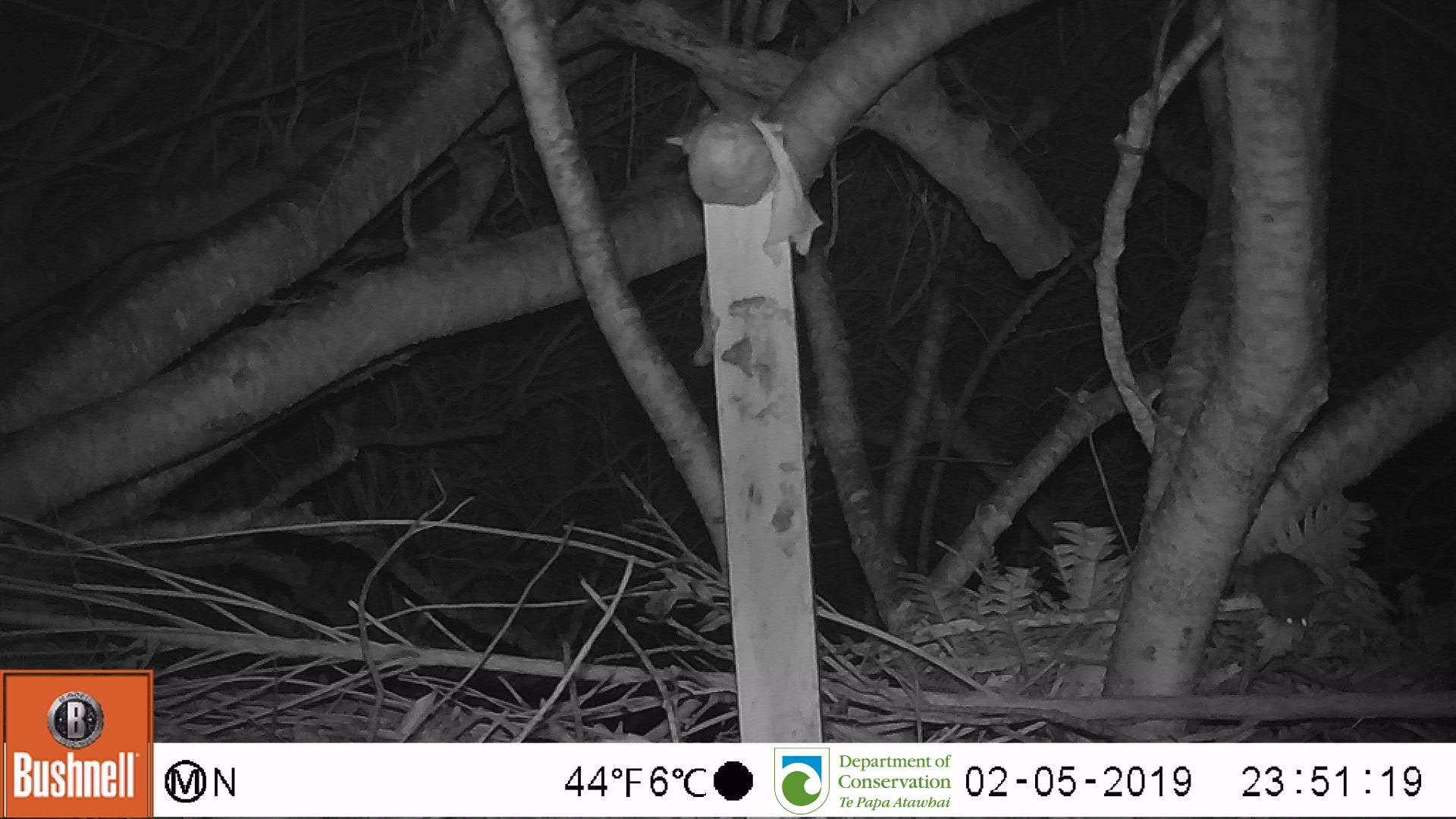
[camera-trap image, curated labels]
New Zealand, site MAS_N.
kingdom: Animalia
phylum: Chordata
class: Mammalia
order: Rodentia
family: Muridae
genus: Mus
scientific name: Mus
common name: mouse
Mouse (Mus).